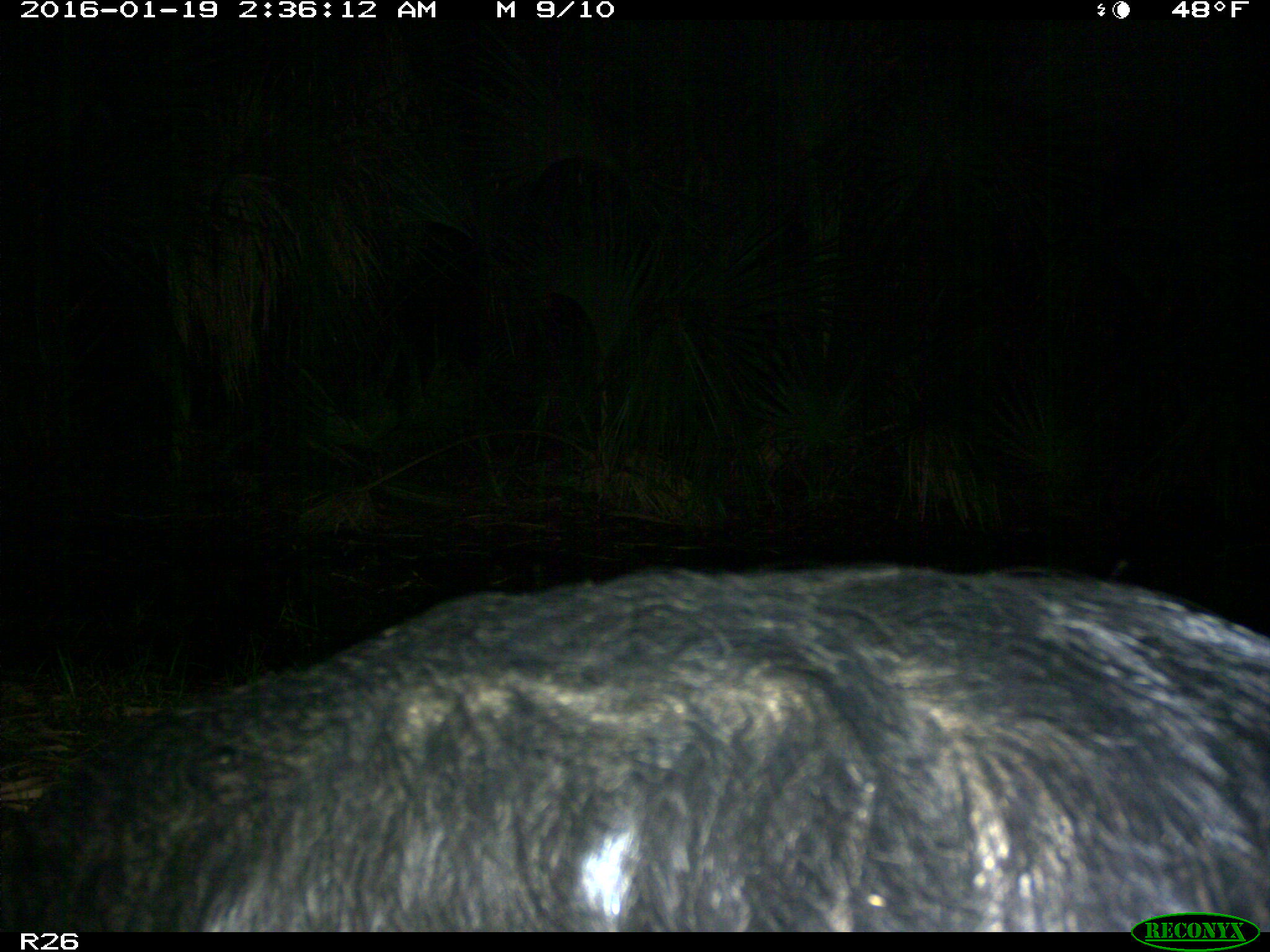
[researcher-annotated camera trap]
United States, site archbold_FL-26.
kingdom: Animalia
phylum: Chordata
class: Mammalia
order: Artiodactyla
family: Suidae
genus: Sus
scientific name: Sus scrofa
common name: wild boar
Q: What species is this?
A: Sus scrofa (wild boar).